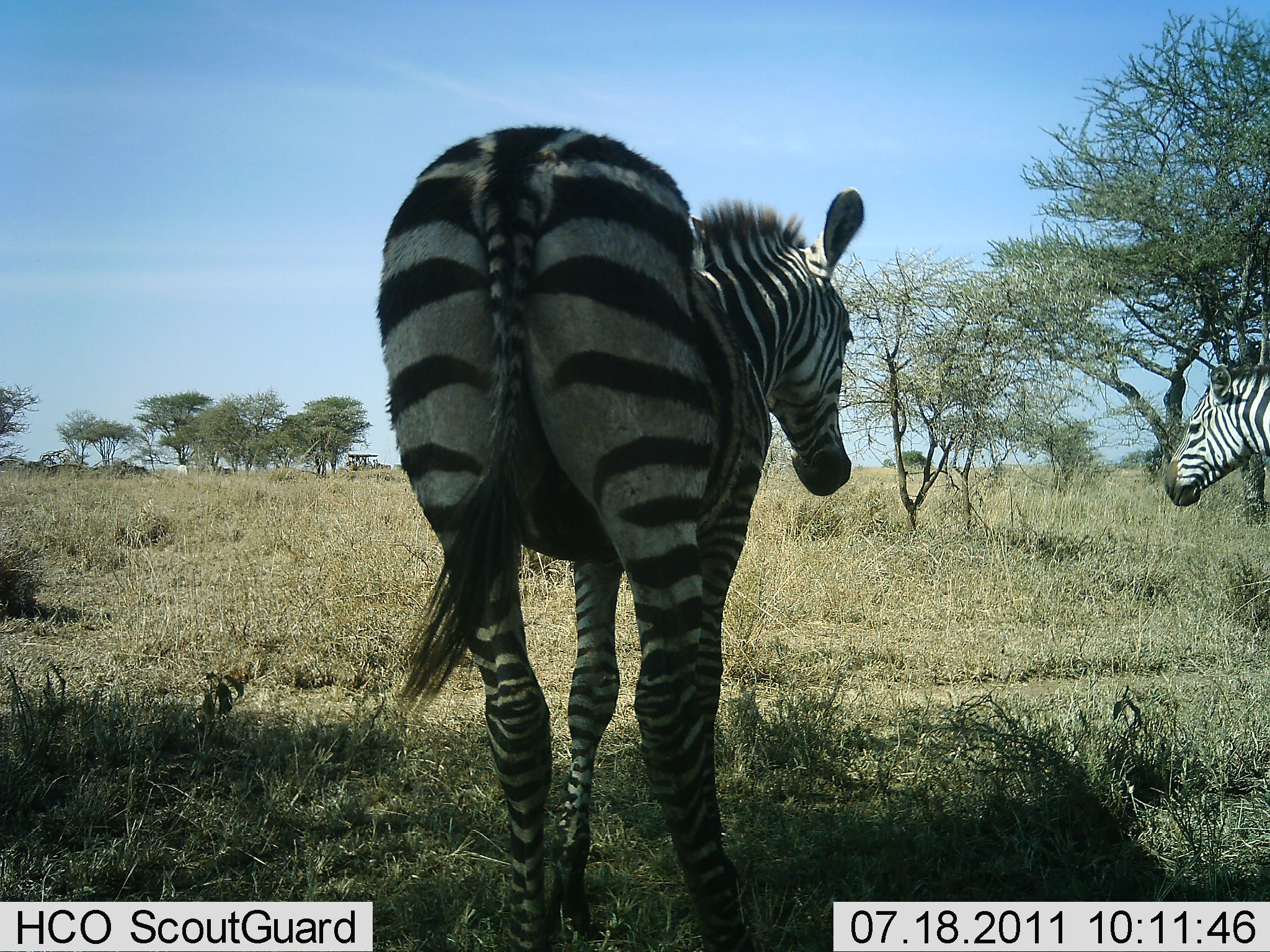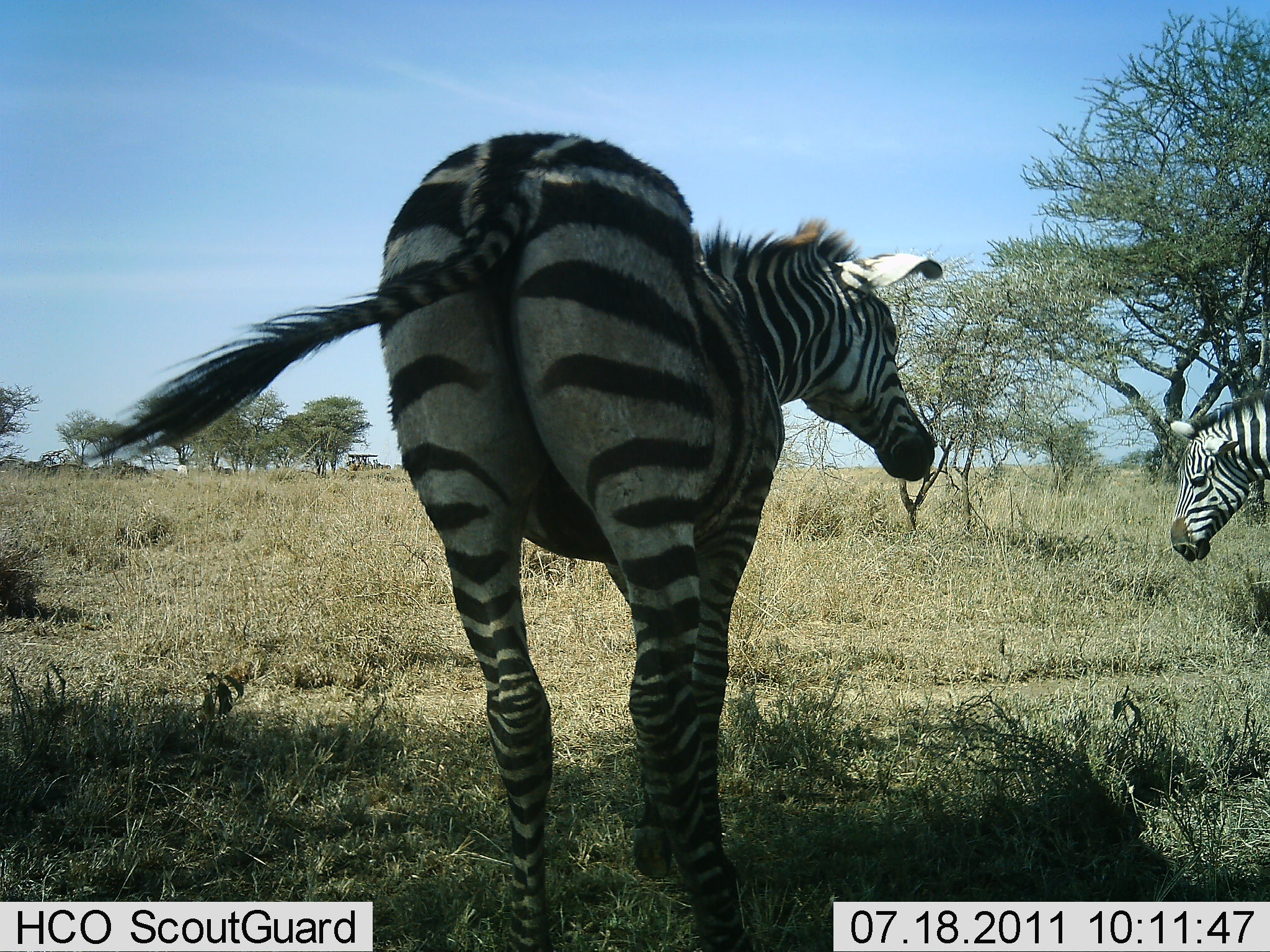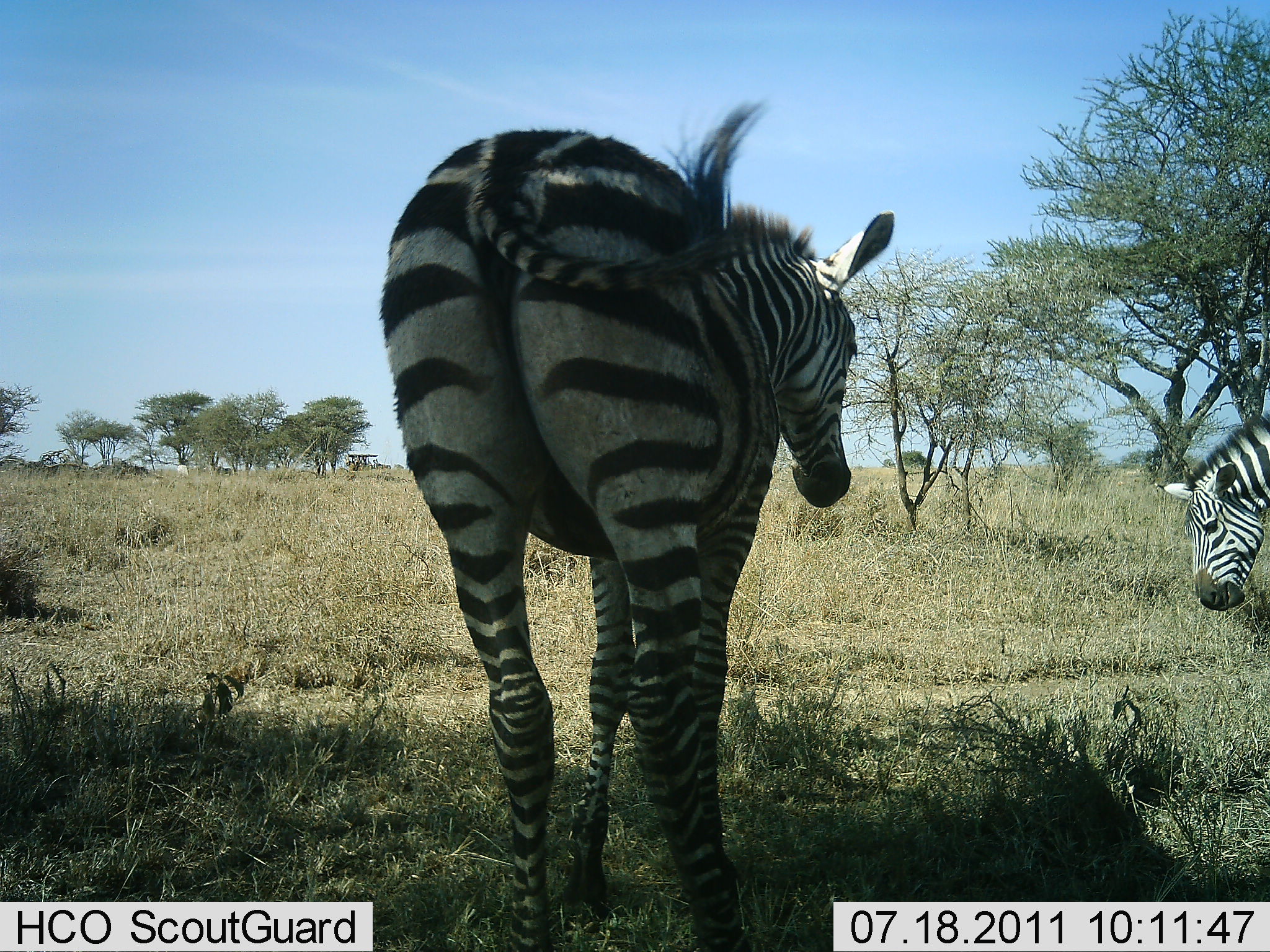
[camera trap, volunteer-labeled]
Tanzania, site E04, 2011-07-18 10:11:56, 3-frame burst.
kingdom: Animalia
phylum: Chordata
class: Mammalia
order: Perissodactyla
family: Equidae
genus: Equus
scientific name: Equus quagga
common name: plains zebra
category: zebra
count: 2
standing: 77%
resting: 0%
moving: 0%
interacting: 23%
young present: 0%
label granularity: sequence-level